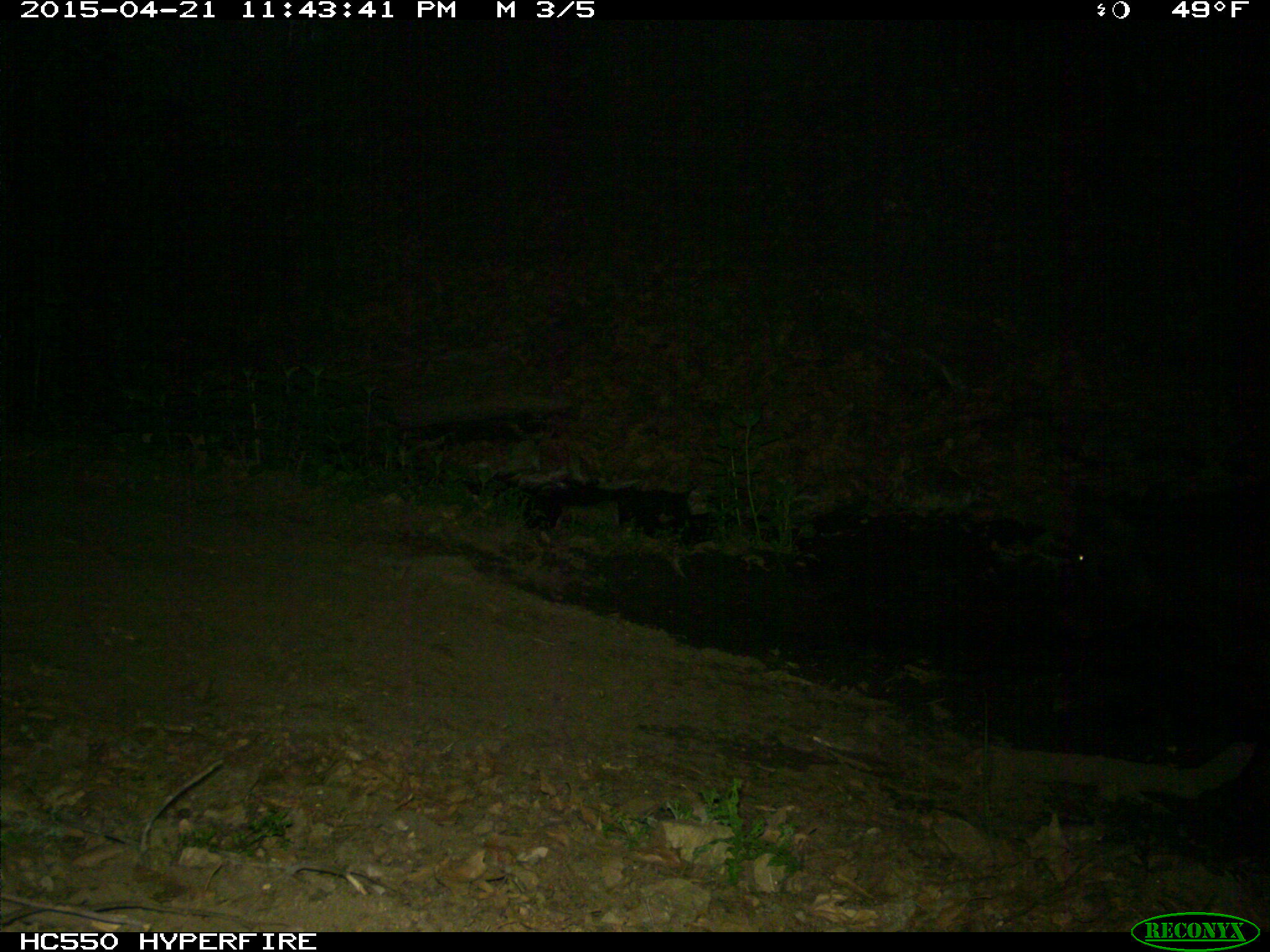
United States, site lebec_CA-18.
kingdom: Animalia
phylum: Chordata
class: Mammalia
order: Artiodactyla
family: Bovidae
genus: Bos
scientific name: Bos taurus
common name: domestic cow